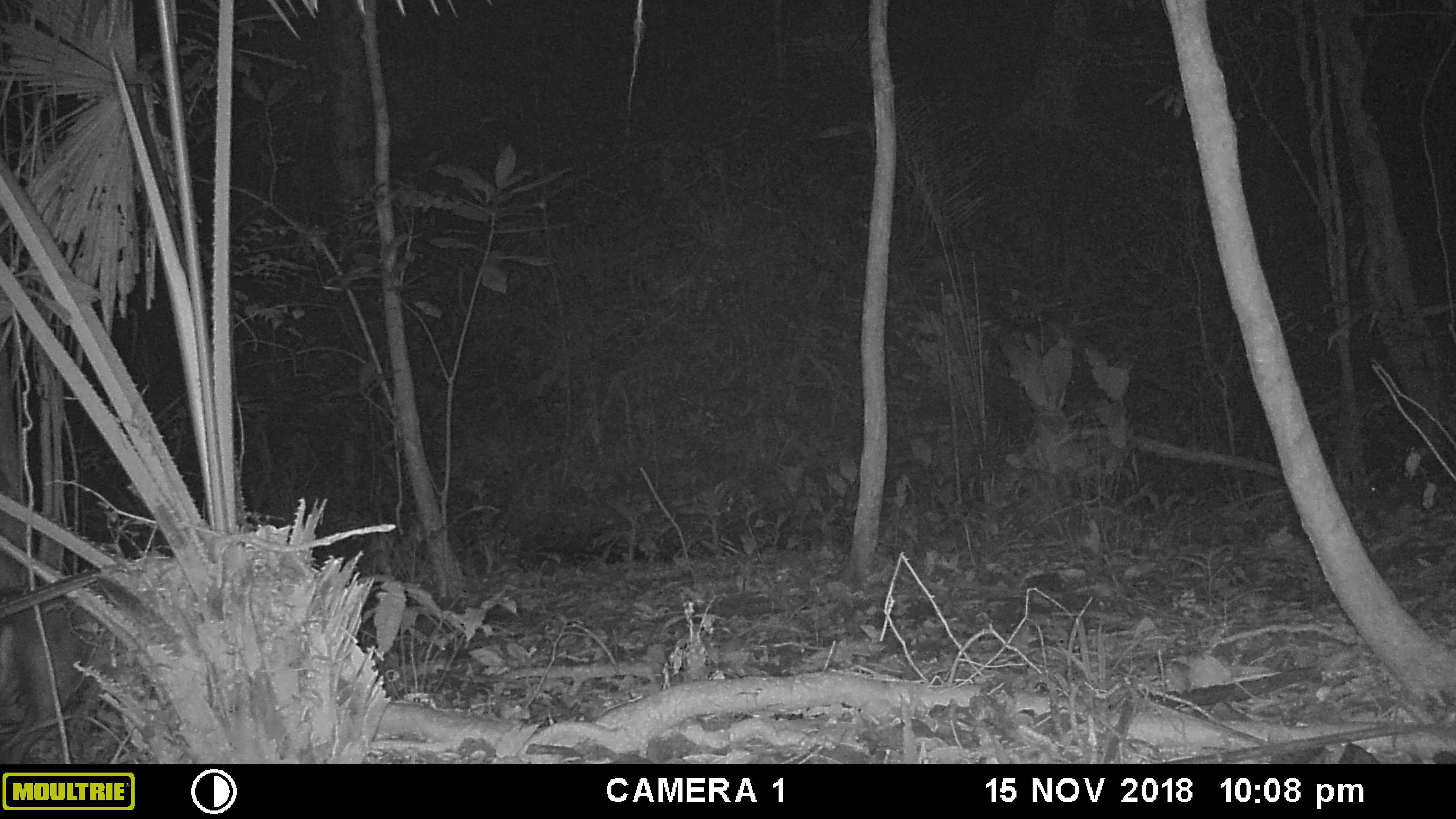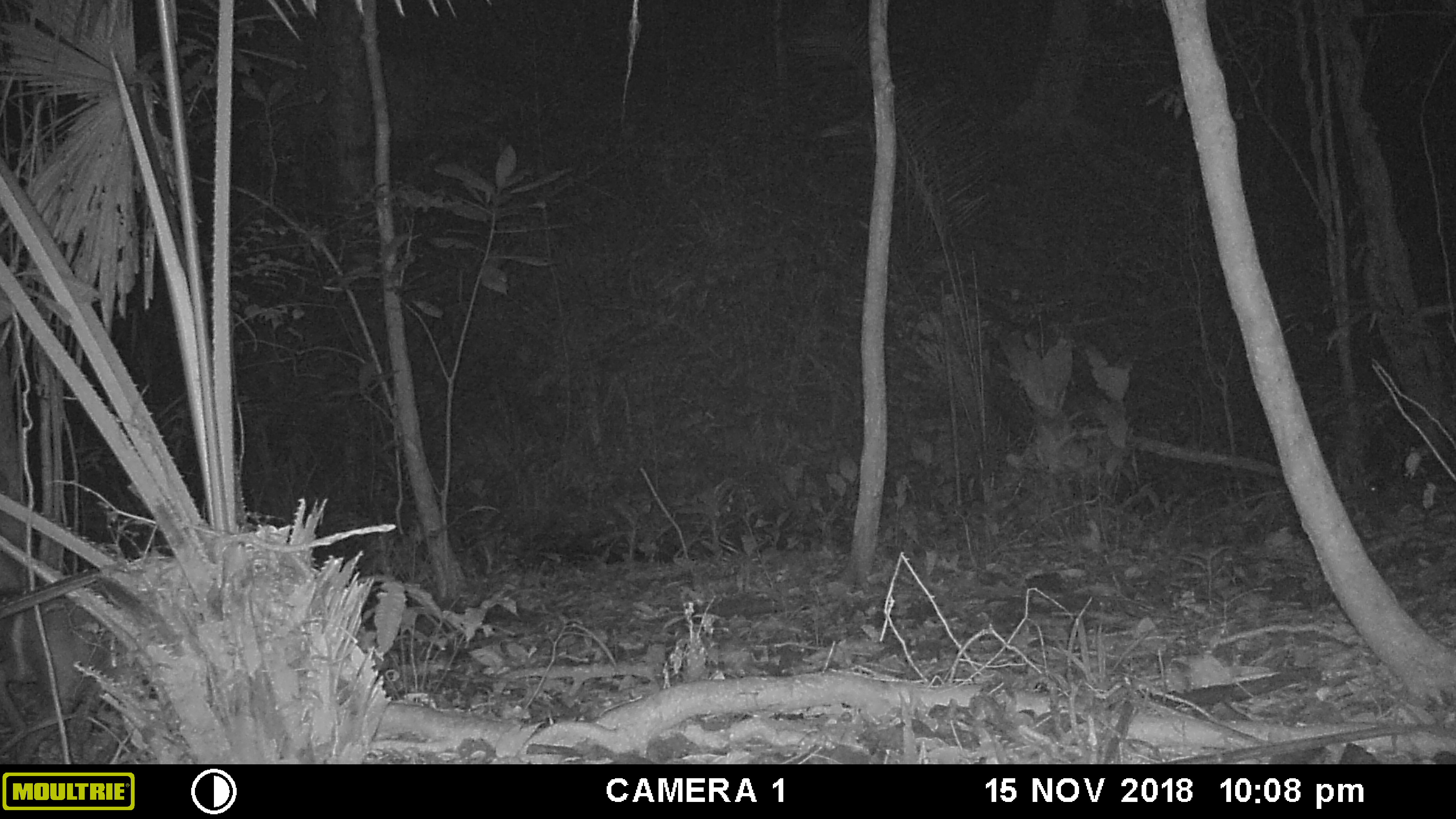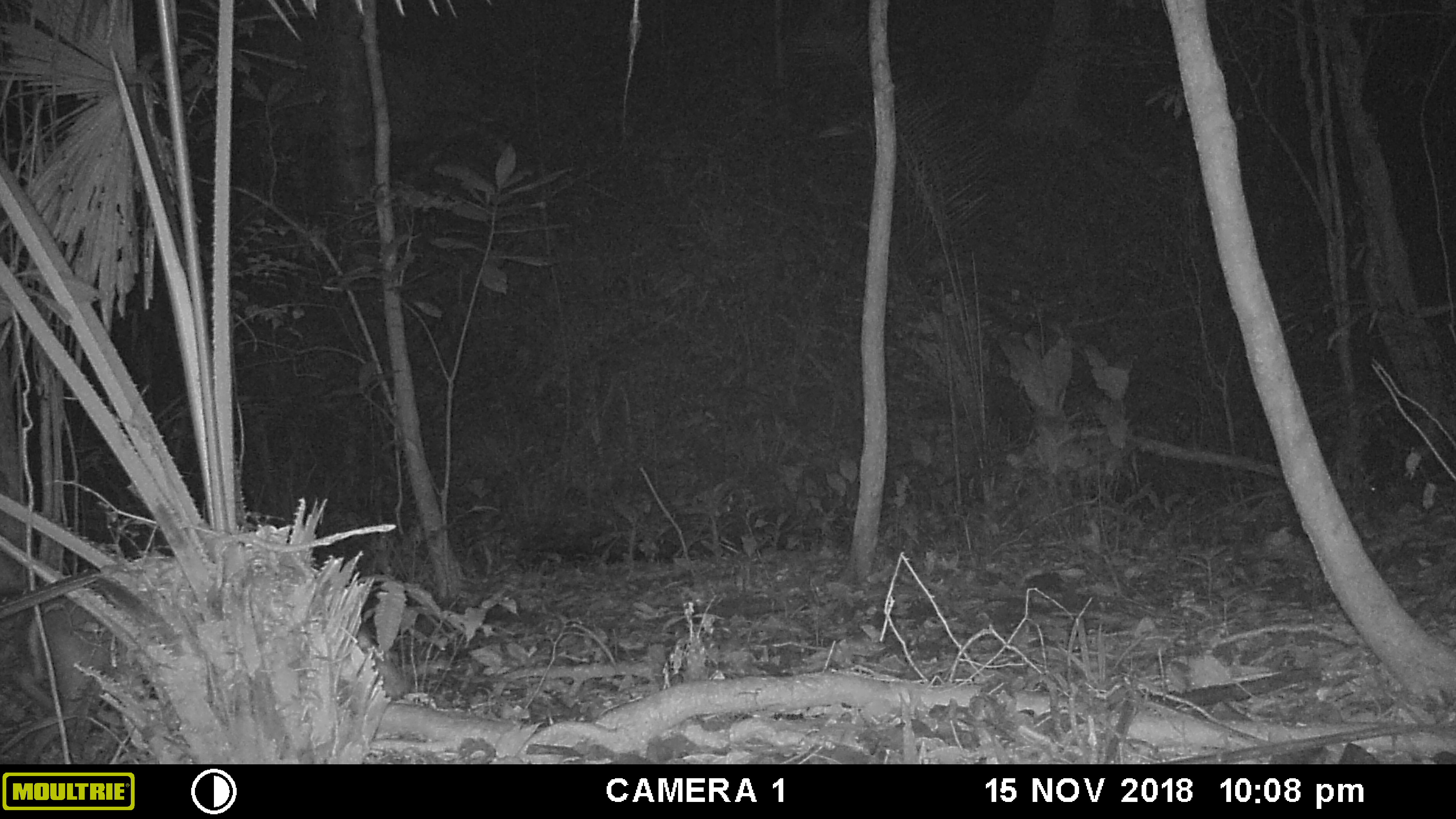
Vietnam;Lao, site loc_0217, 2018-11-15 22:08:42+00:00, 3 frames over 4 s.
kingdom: Animalia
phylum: Chordata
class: Mammalia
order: Artiodactyla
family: Cervidae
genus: Muntiacus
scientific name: Muntiacus rooseveltorum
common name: roosevelt's muntjac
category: roosevelts muntjac group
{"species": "roosevelts muntjac group (roosevelt's muntjac) (Muntiacus rooseveltorum)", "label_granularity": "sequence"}